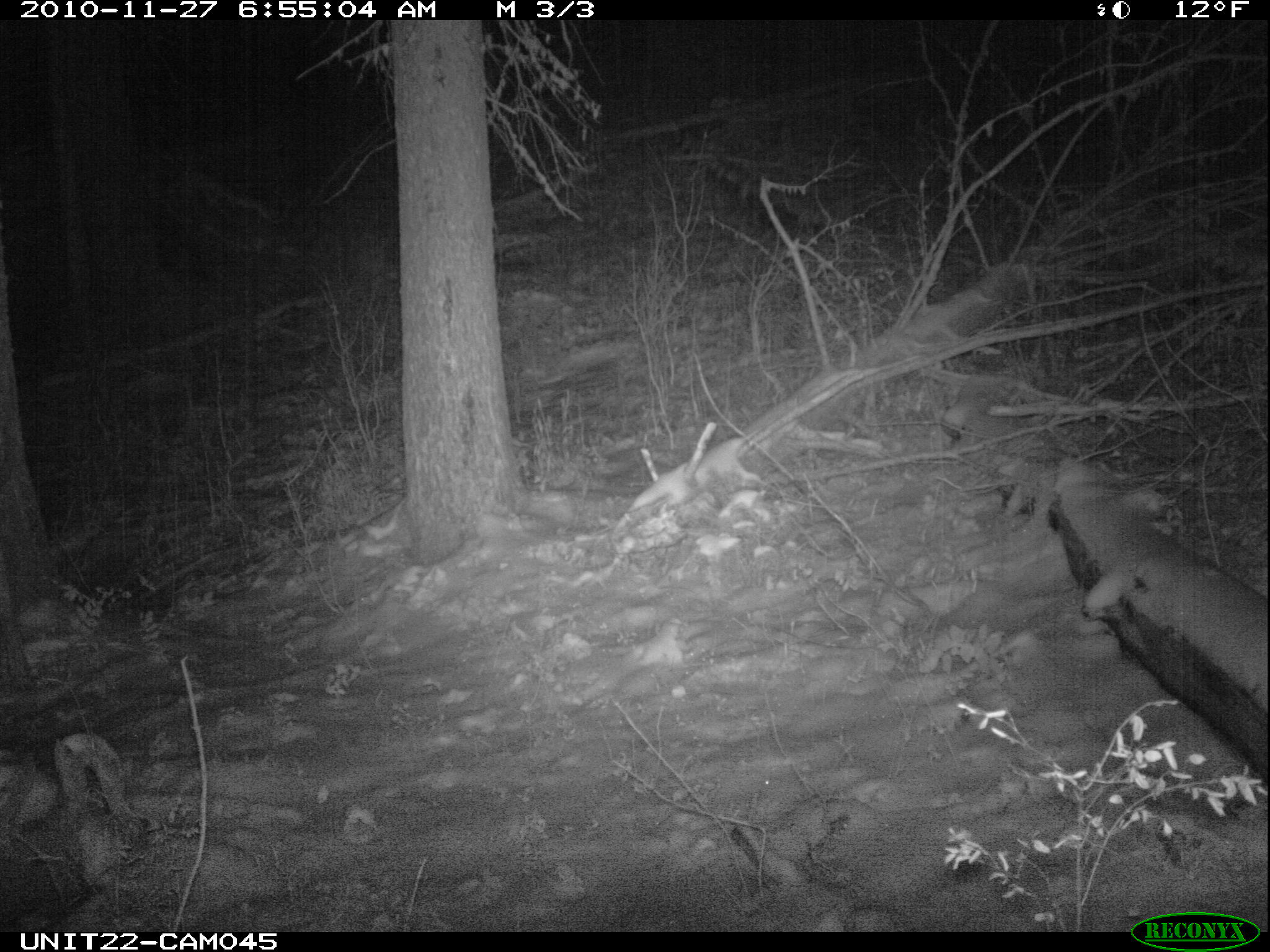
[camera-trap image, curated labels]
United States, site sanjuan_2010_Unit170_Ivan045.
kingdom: Animalia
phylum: Chordata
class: Mammalia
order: Carnivora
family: Ursidae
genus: Ursus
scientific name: Ursus americanus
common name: american black bear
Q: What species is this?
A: Ursus americanus (american black bear).